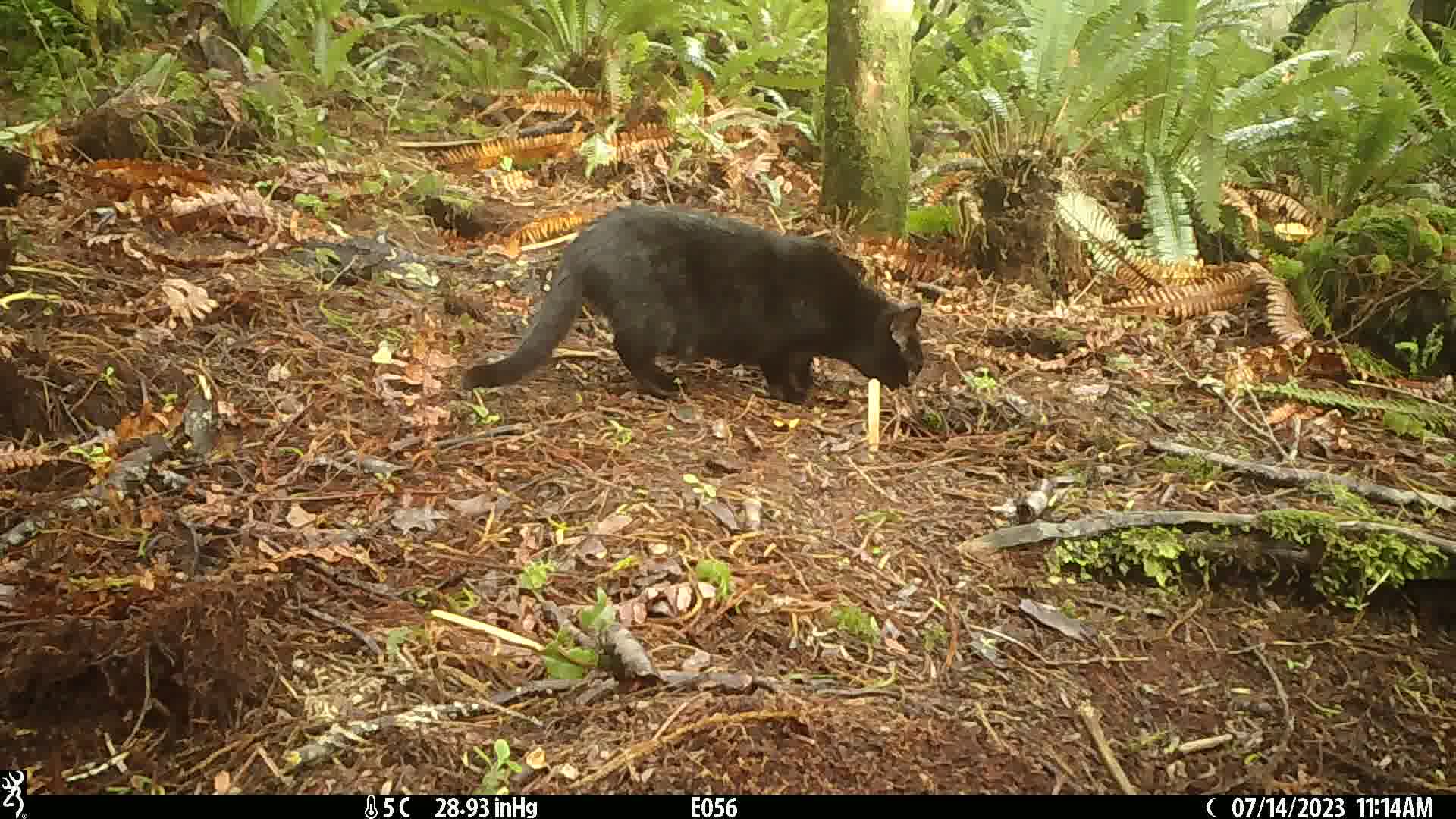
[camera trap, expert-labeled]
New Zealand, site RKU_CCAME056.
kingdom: Animalia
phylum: Chordata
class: Mammalia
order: Carnivora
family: Felidae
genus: Felis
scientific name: Felis catus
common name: domestic cat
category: cat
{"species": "cat (domestic cat) (Felis catus)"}